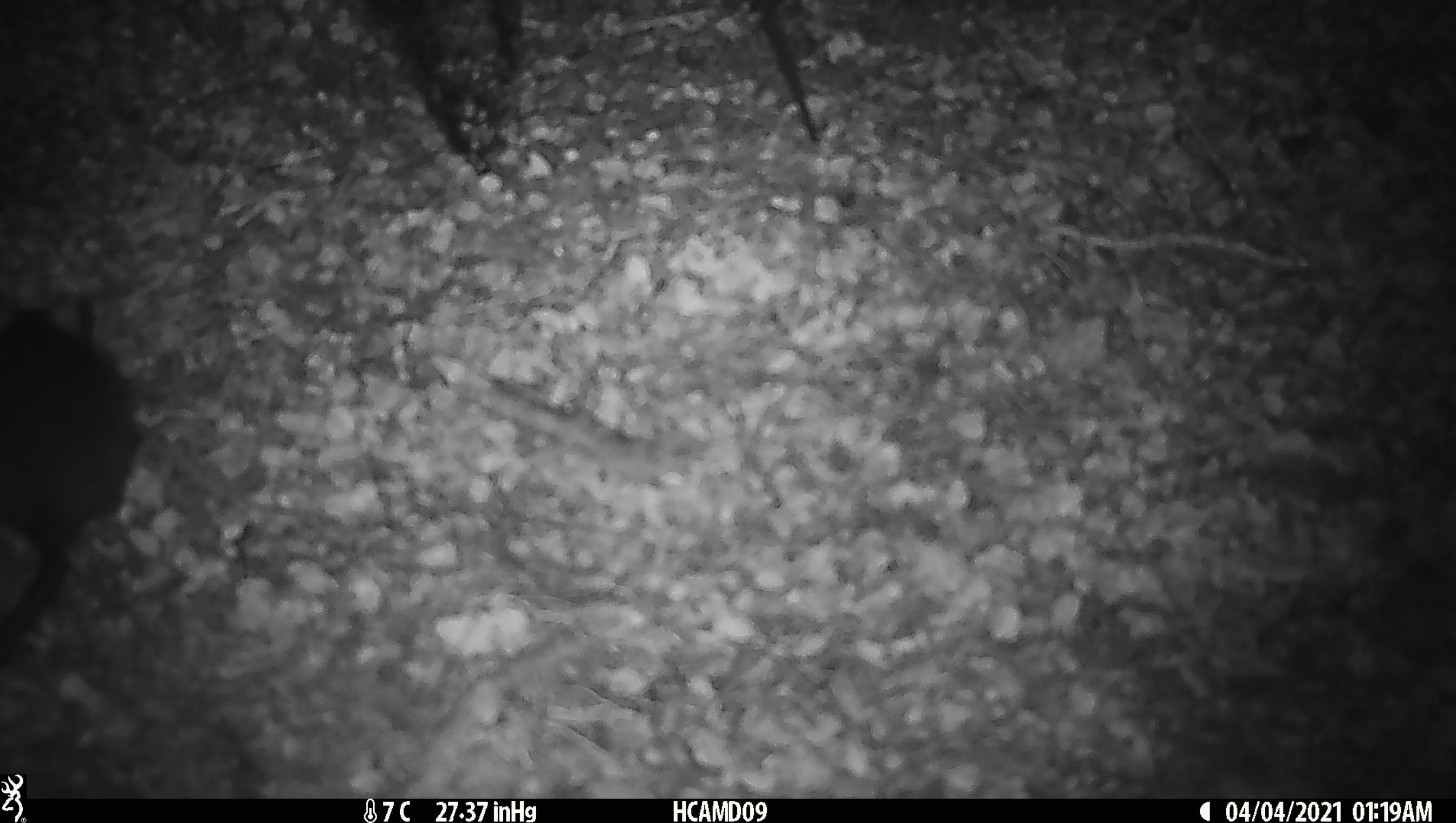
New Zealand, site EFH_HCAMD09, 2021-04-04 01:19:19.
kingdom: Animalia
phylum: Chordata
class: Mammalia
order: Rodentia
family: Muridae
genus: Rattus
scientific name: Rattus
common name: rat